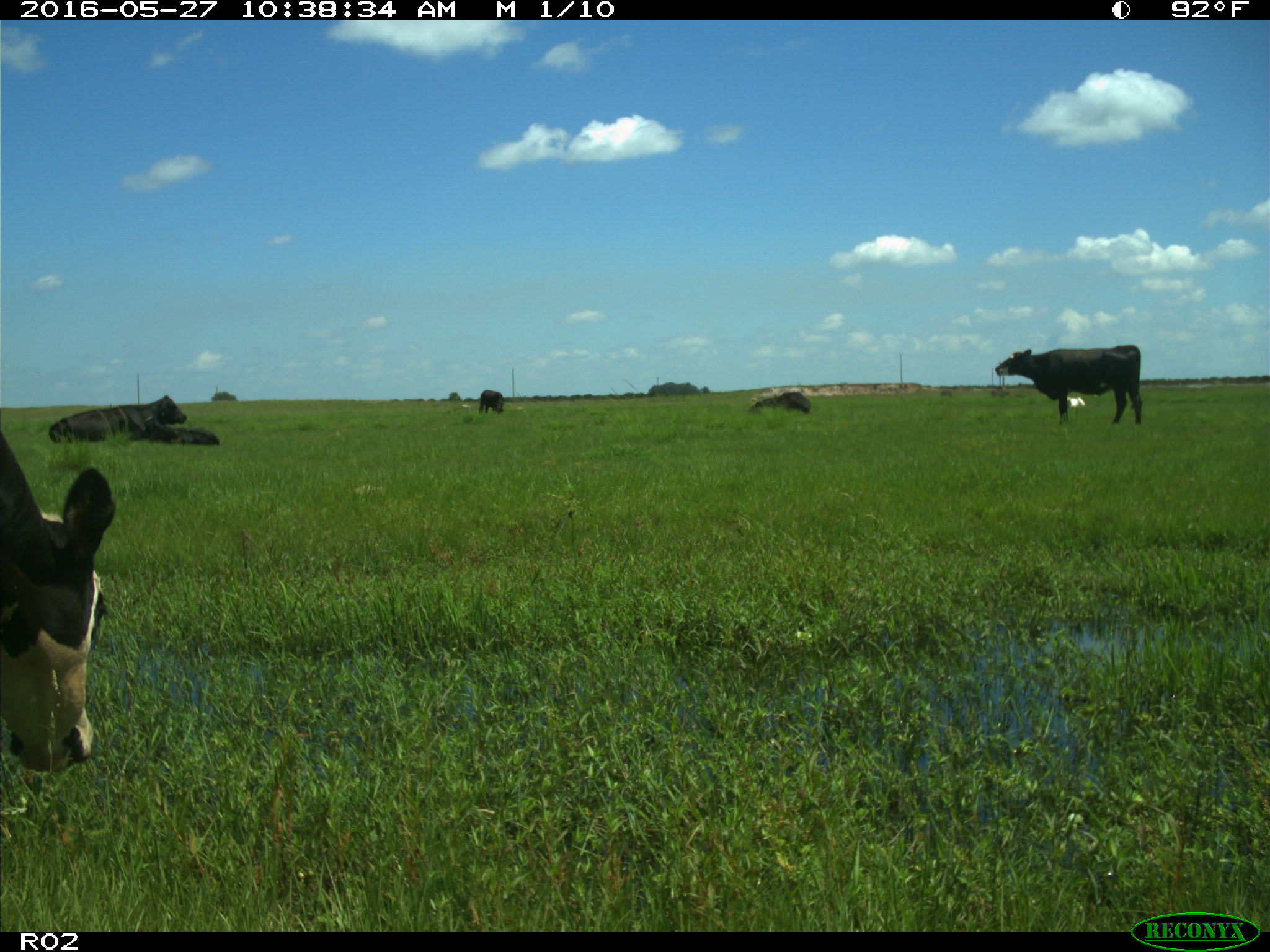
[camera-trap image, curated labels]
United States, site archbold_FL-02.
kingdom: Animalia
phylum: Chordata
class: Mammalia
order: Artiodactyla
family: Bovidae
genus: Bos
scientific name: Bos taurus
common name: domestic cow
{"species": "Bos taurus (domestic cow)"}